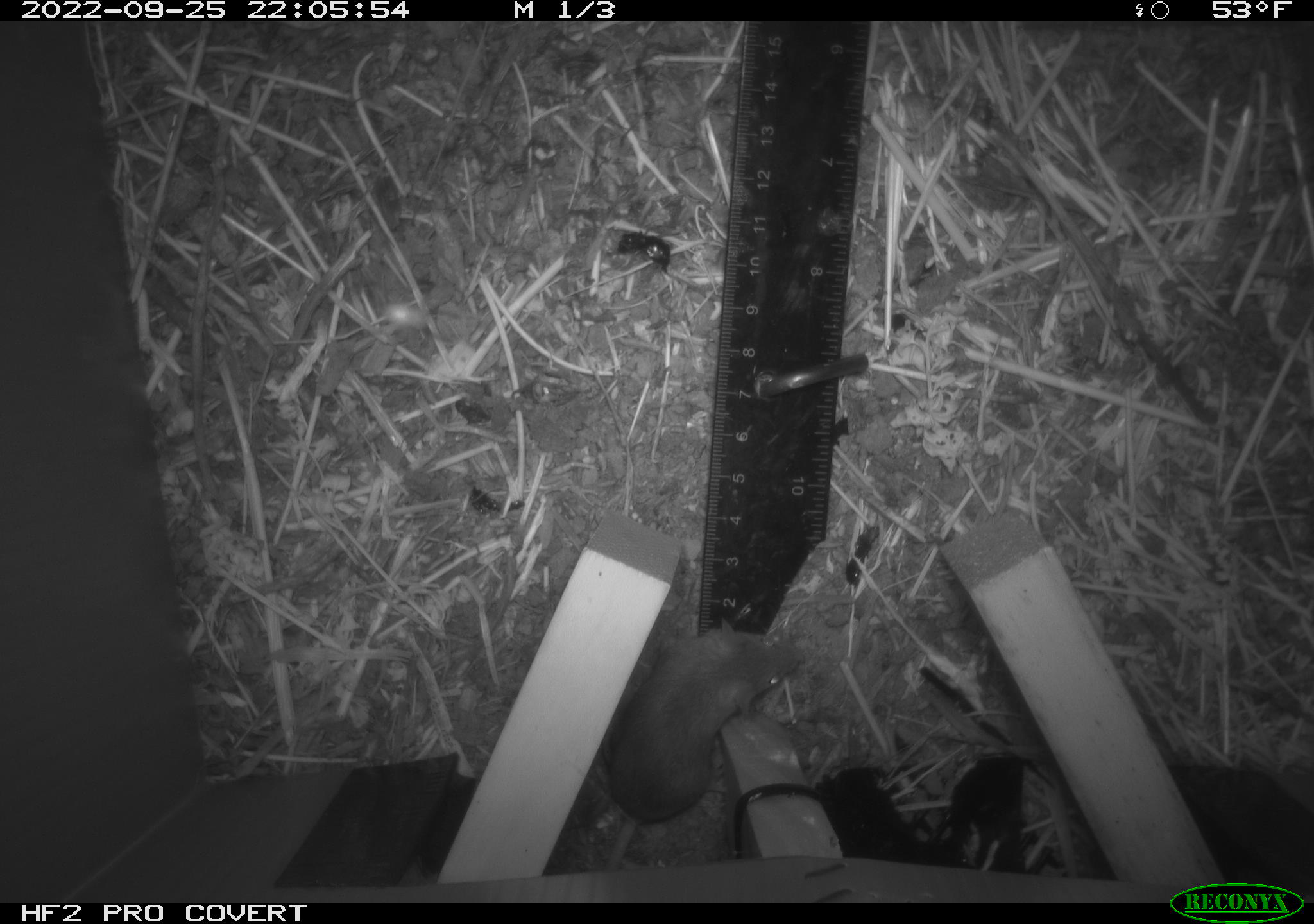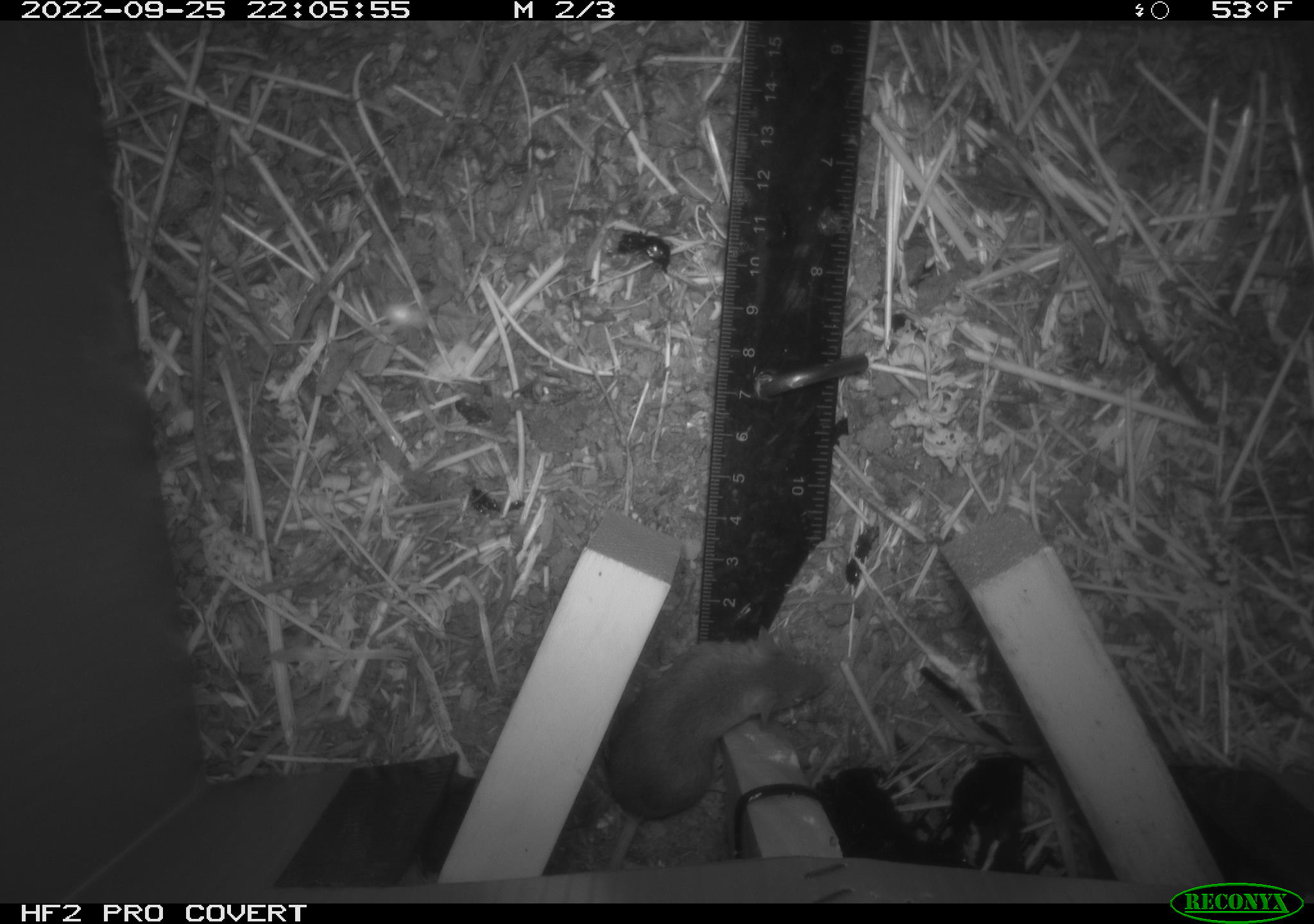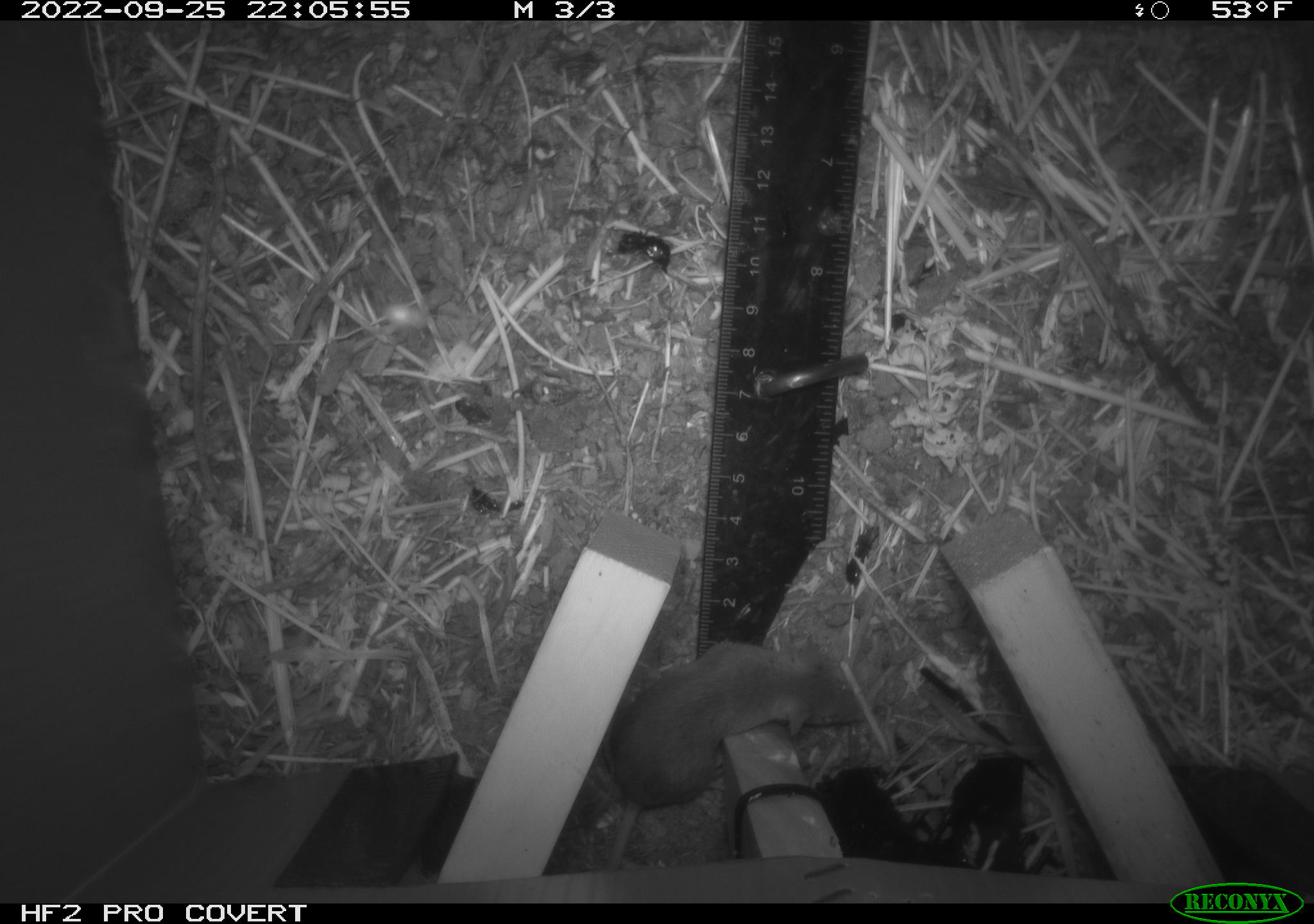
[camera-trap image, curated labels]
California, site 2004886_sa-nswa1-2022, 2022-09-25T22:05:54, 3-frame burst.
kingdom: Animalia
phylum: Chordata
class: Mammalia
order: Rodentia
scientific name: Rodentia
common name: rodent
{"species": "rodent (Rodentia)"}